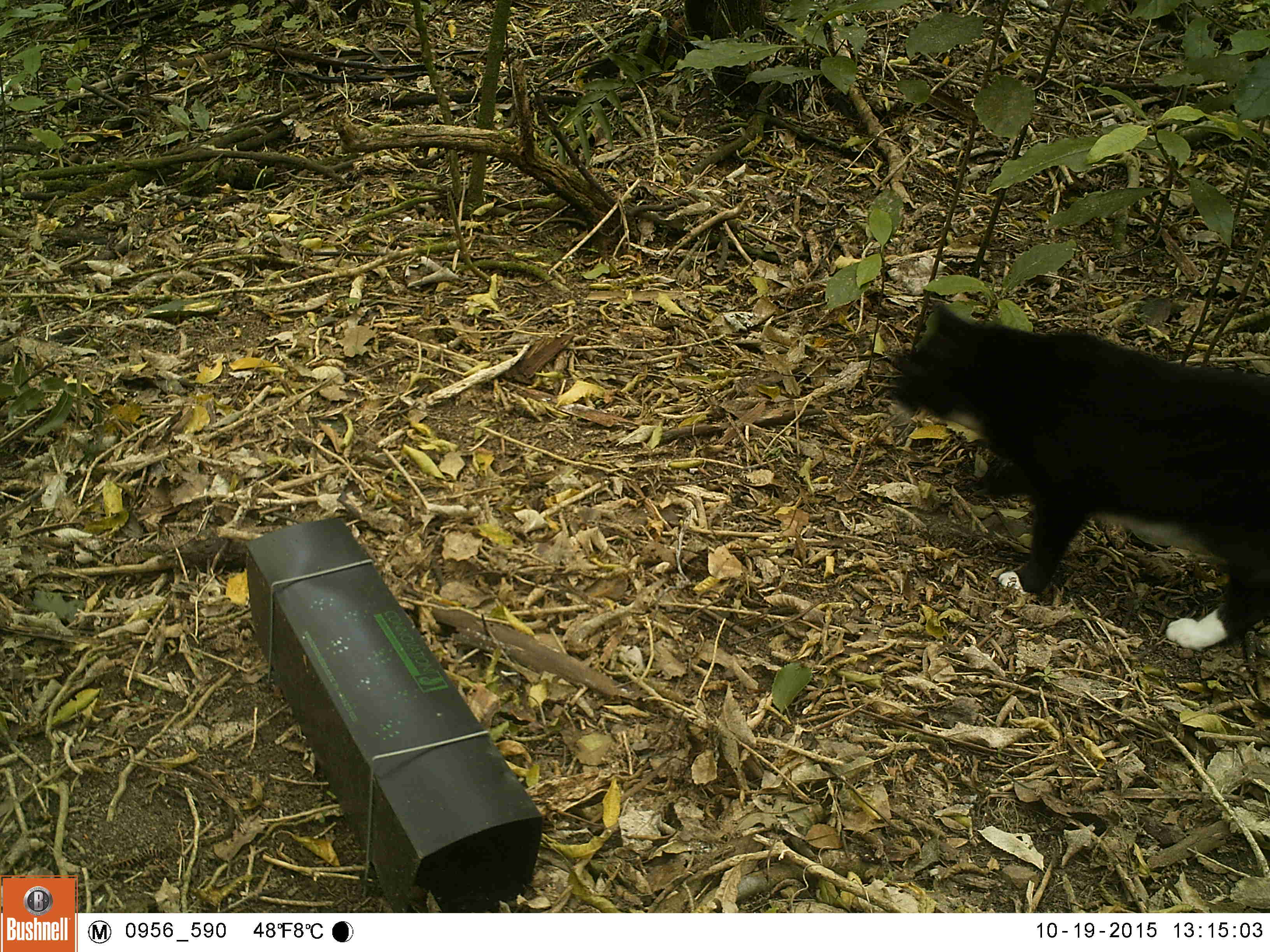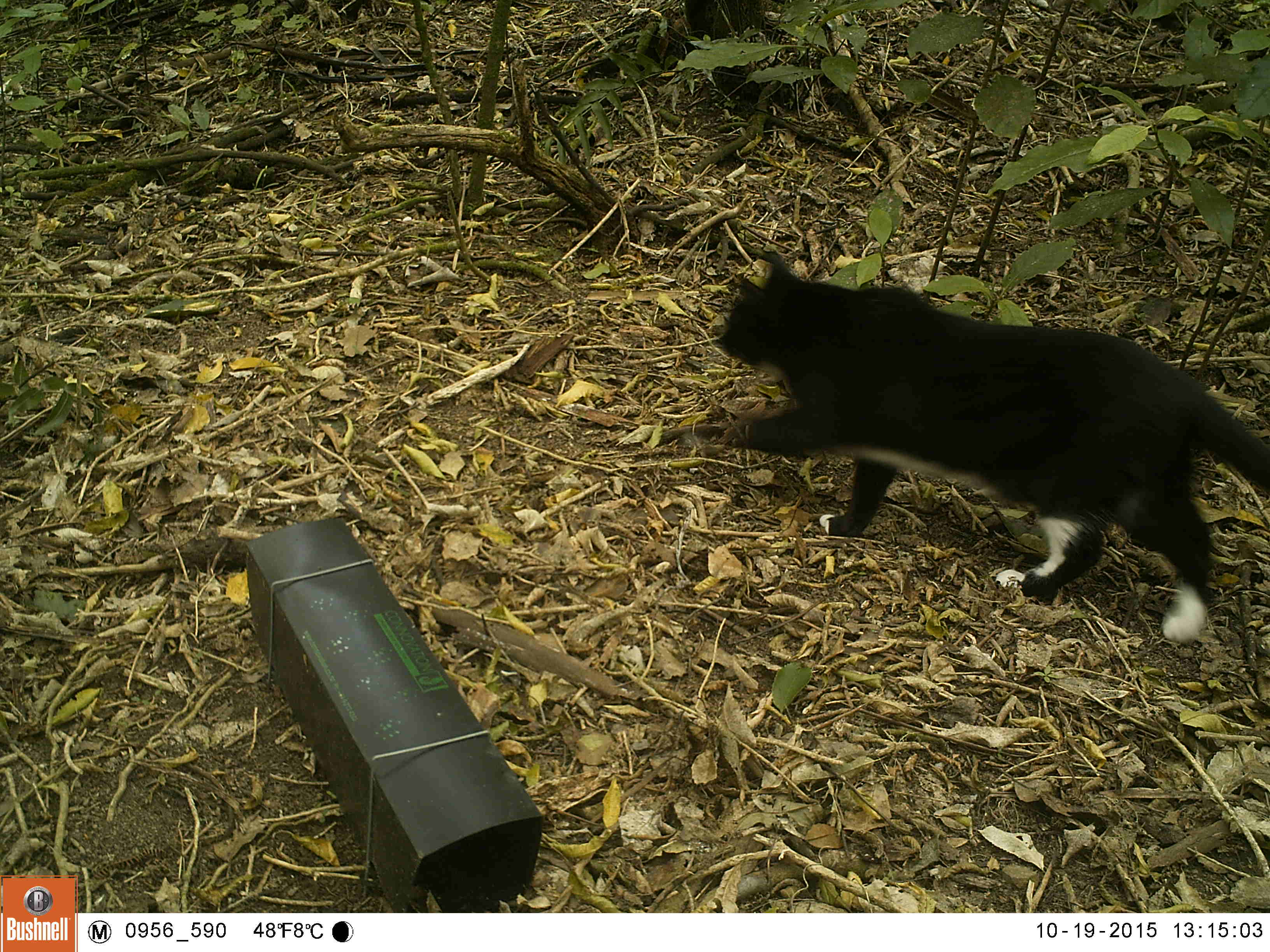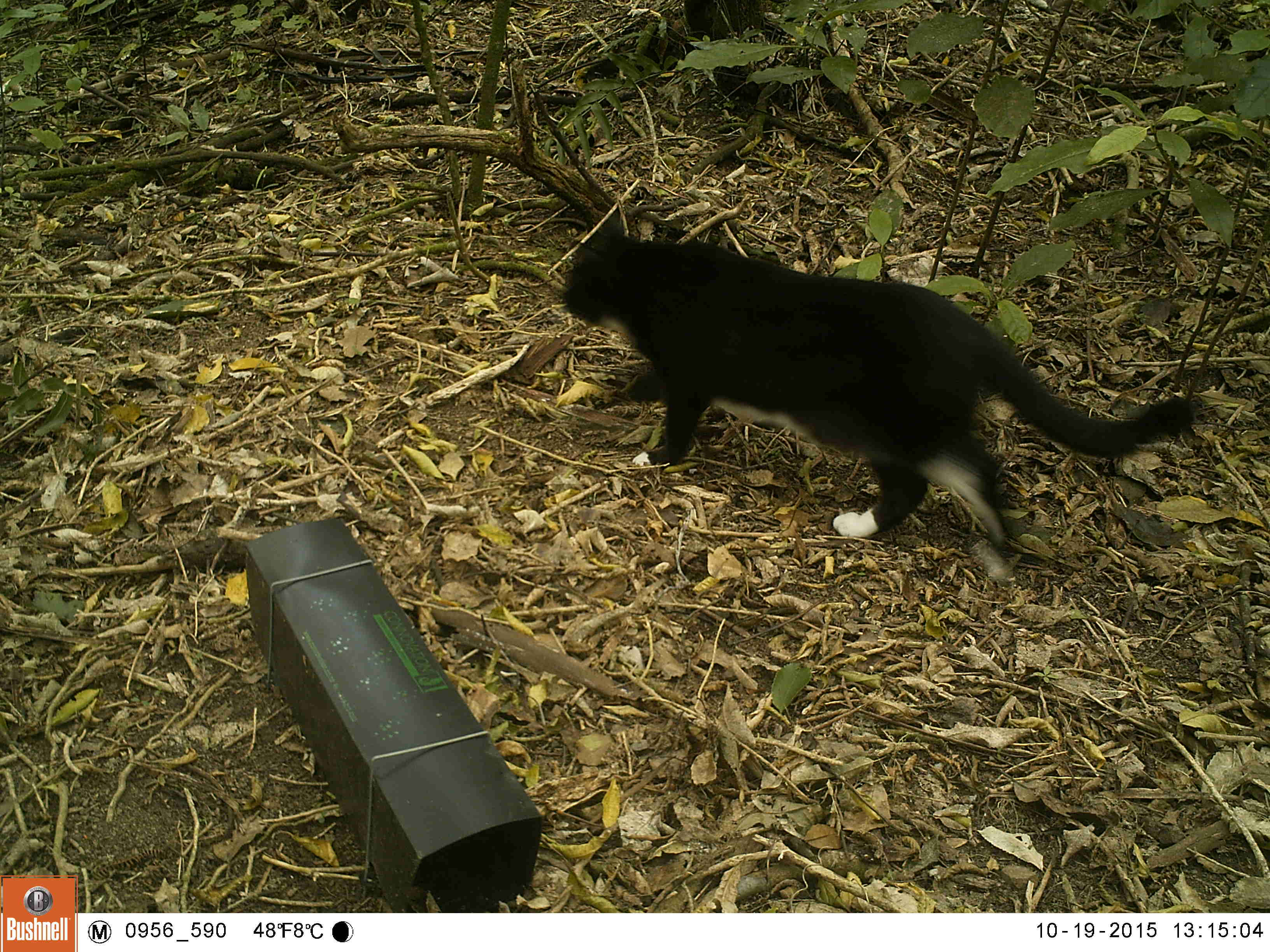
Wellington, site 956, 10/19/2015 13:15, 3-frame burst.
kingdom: Animalia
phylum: Chordata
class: Mammalia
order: Carnivora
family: Felidae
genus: Felis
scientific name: Felis catus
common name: cat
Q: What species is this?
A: Cat (Felis catus).